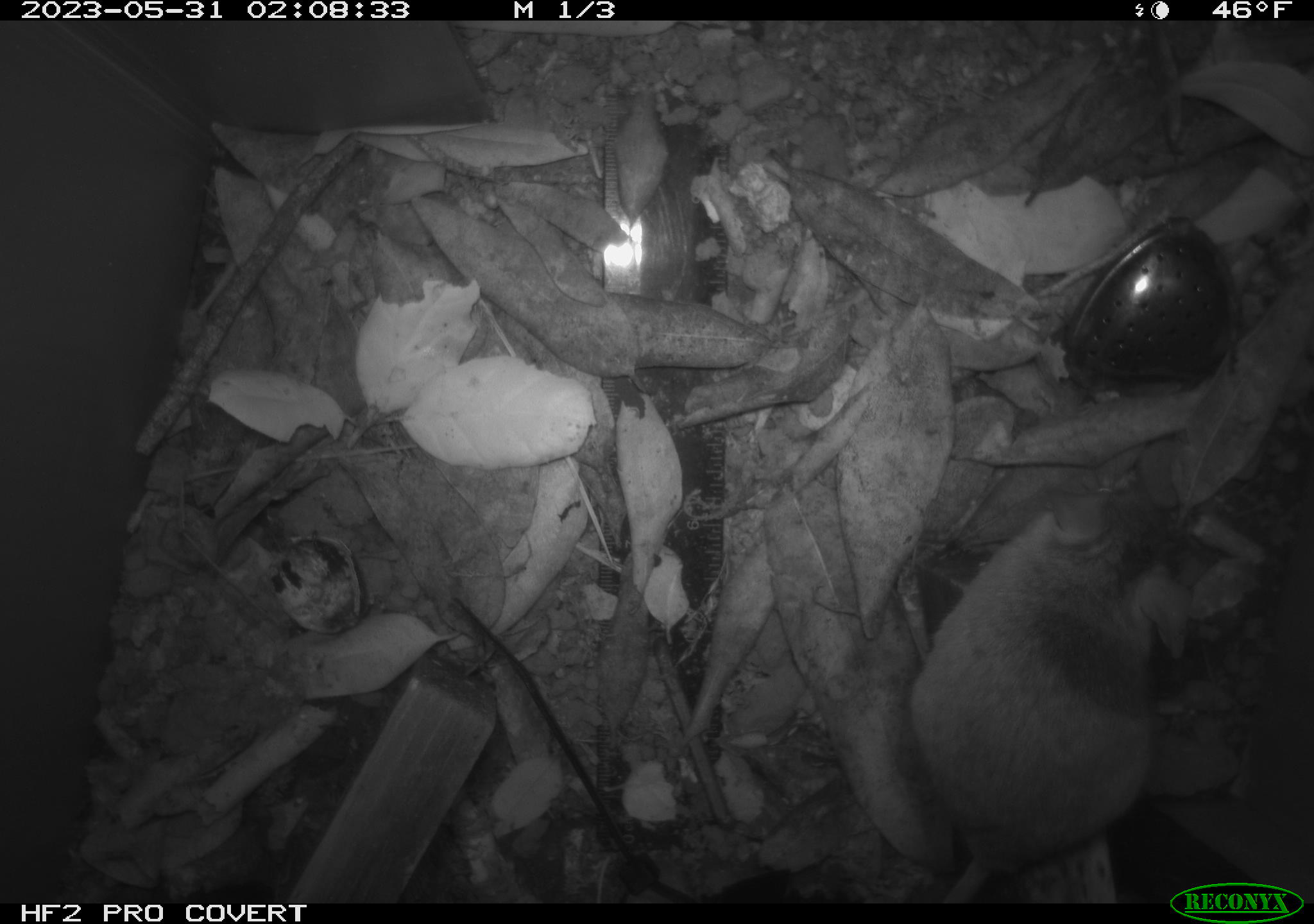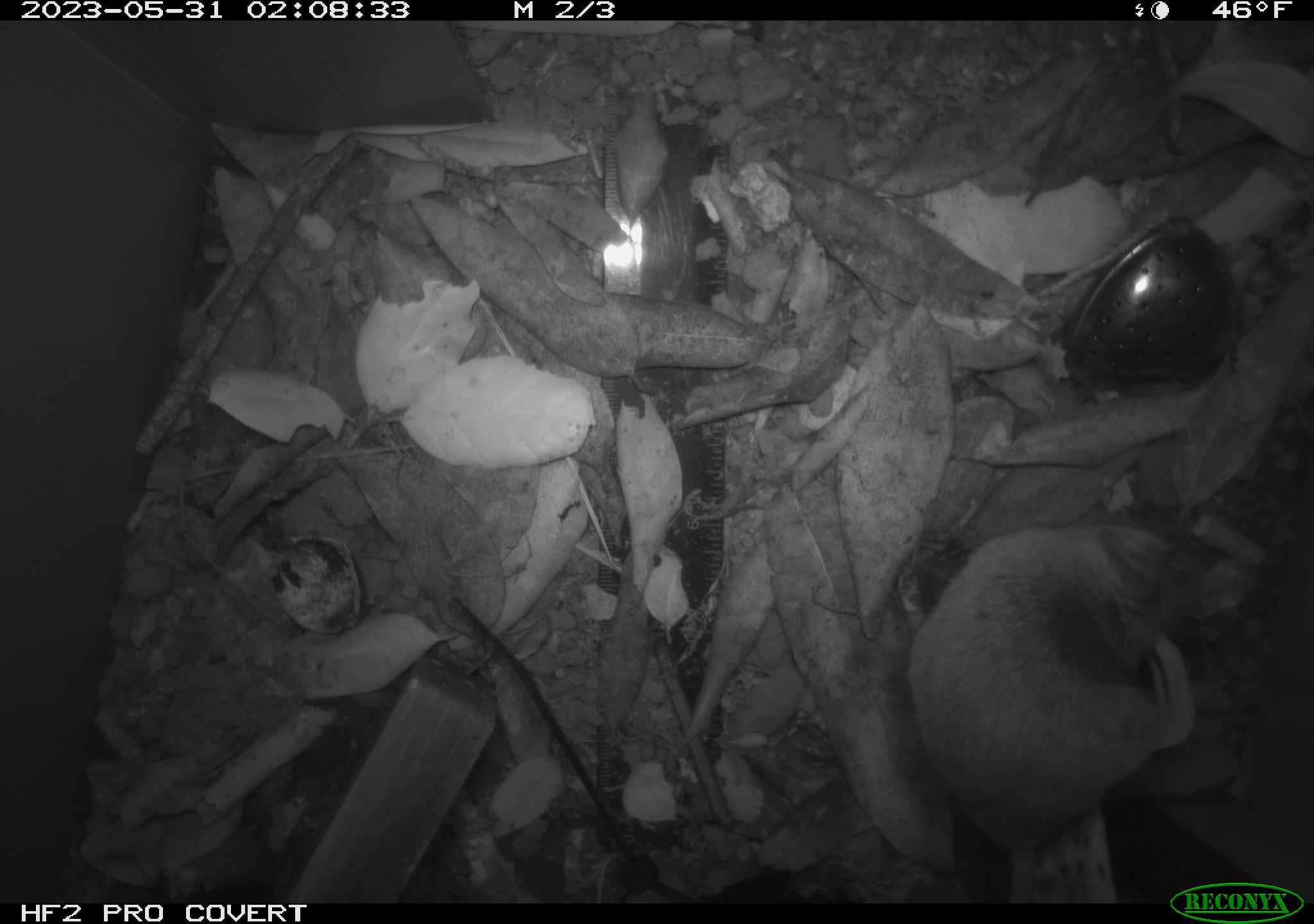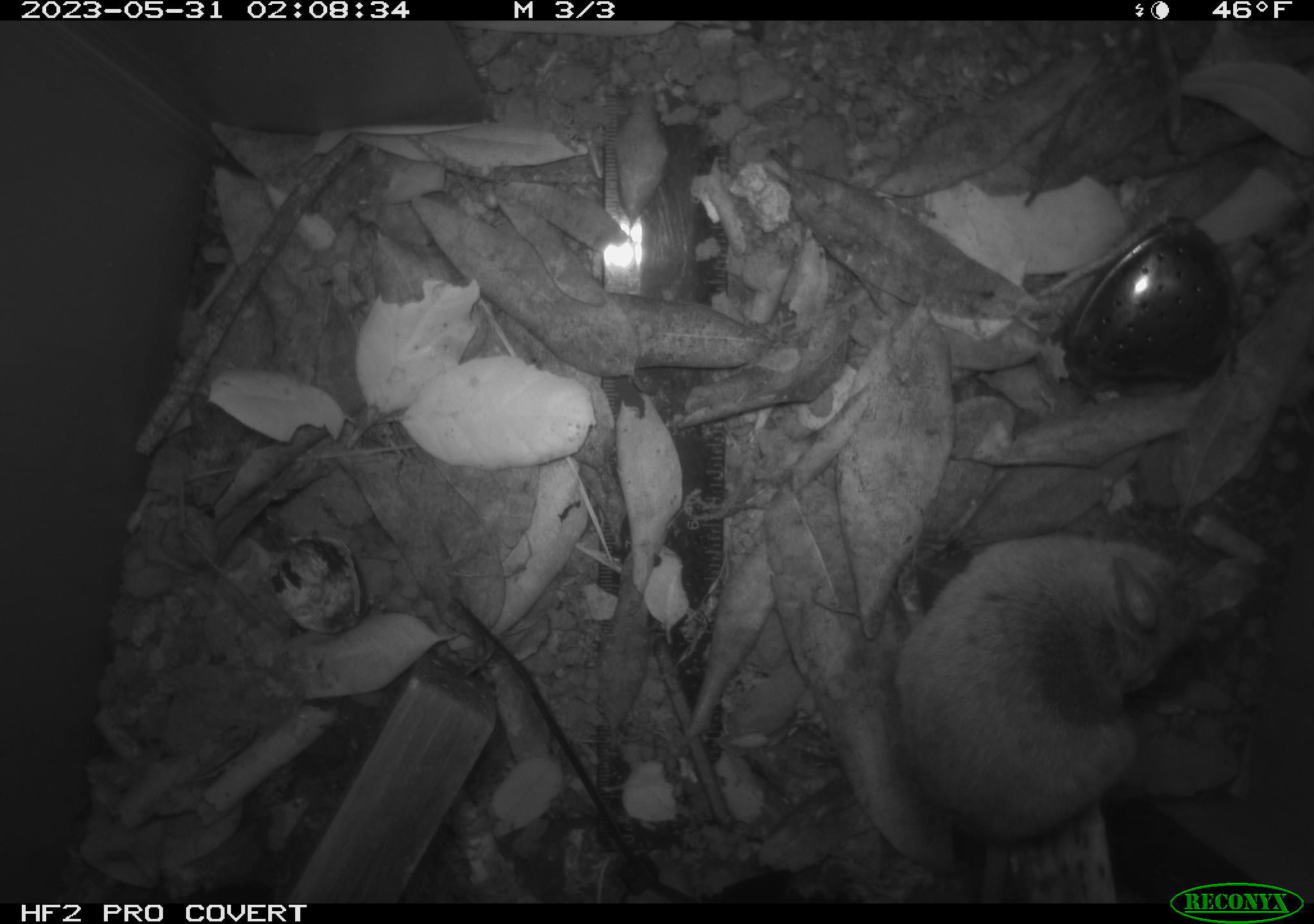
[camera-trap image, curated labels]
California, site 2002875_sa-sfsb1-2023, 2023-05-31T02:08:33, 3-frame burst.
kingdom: Animalia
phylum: Chordata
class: Mammalia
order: Rodentia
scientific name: Rodentia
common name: mouse species